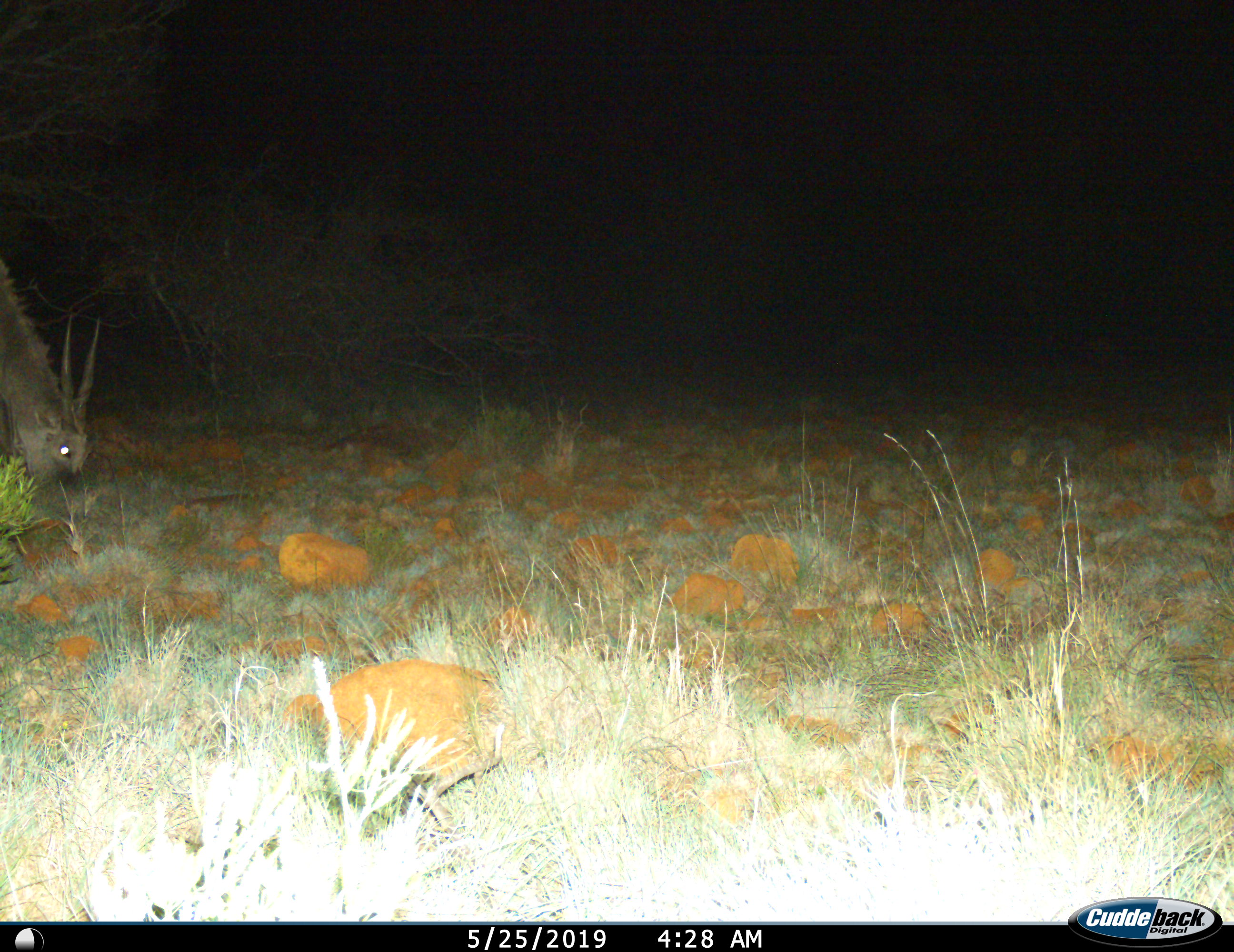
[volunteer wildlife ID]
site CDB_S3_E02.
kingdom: Animalia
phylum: Chordata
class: Mammalia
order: Artiodactyla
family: Bovidae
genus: Tragelaphus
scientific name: Tragelaphus oryx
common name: eland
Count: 1.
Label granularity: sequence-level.